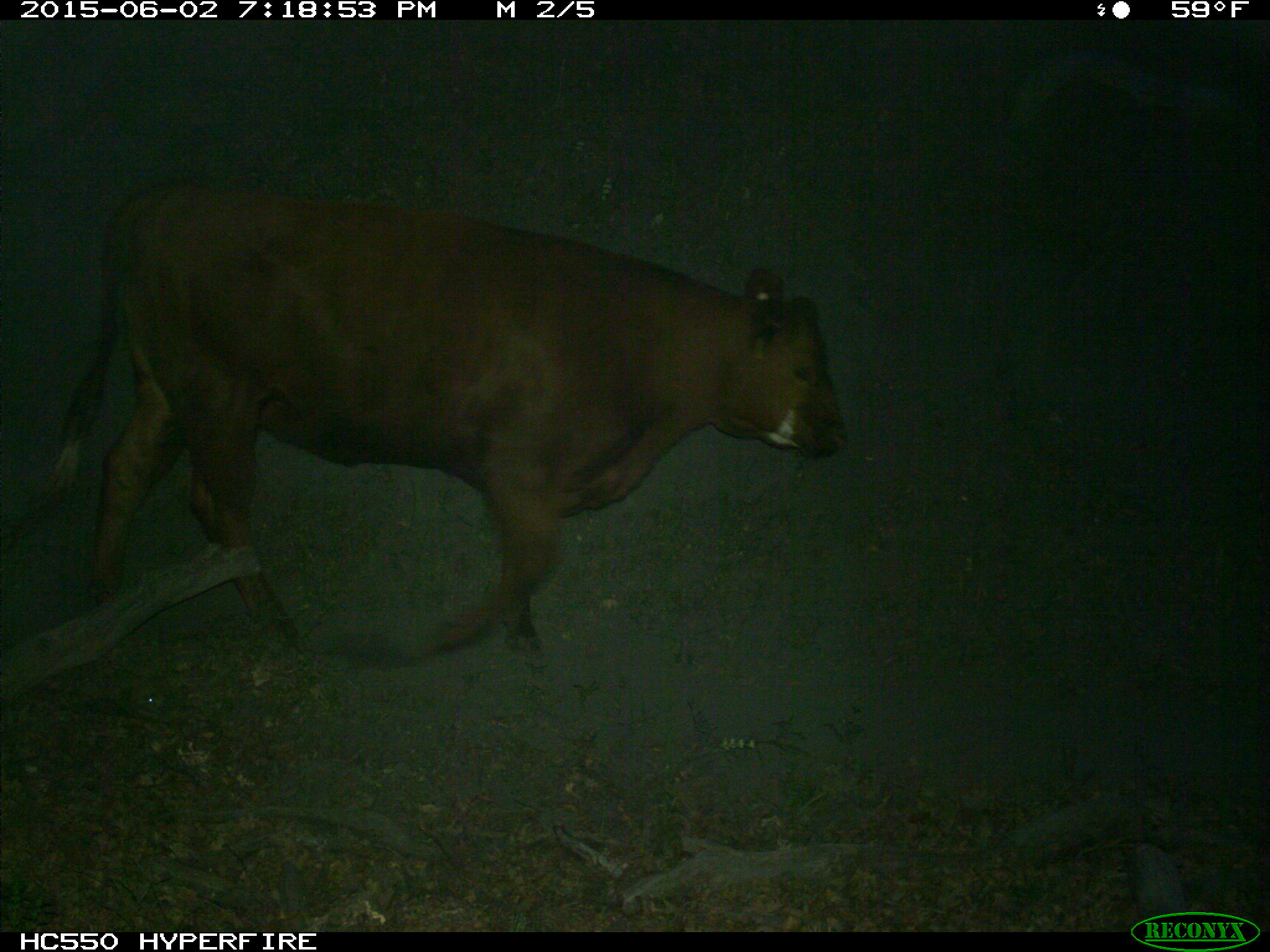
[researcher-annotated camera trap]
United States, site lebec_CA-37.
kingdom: Animalia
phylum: Chordata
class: Mammalia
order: Artiodactyla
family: Bovidae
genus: Bos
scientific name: Bos taurus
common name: domestic cow